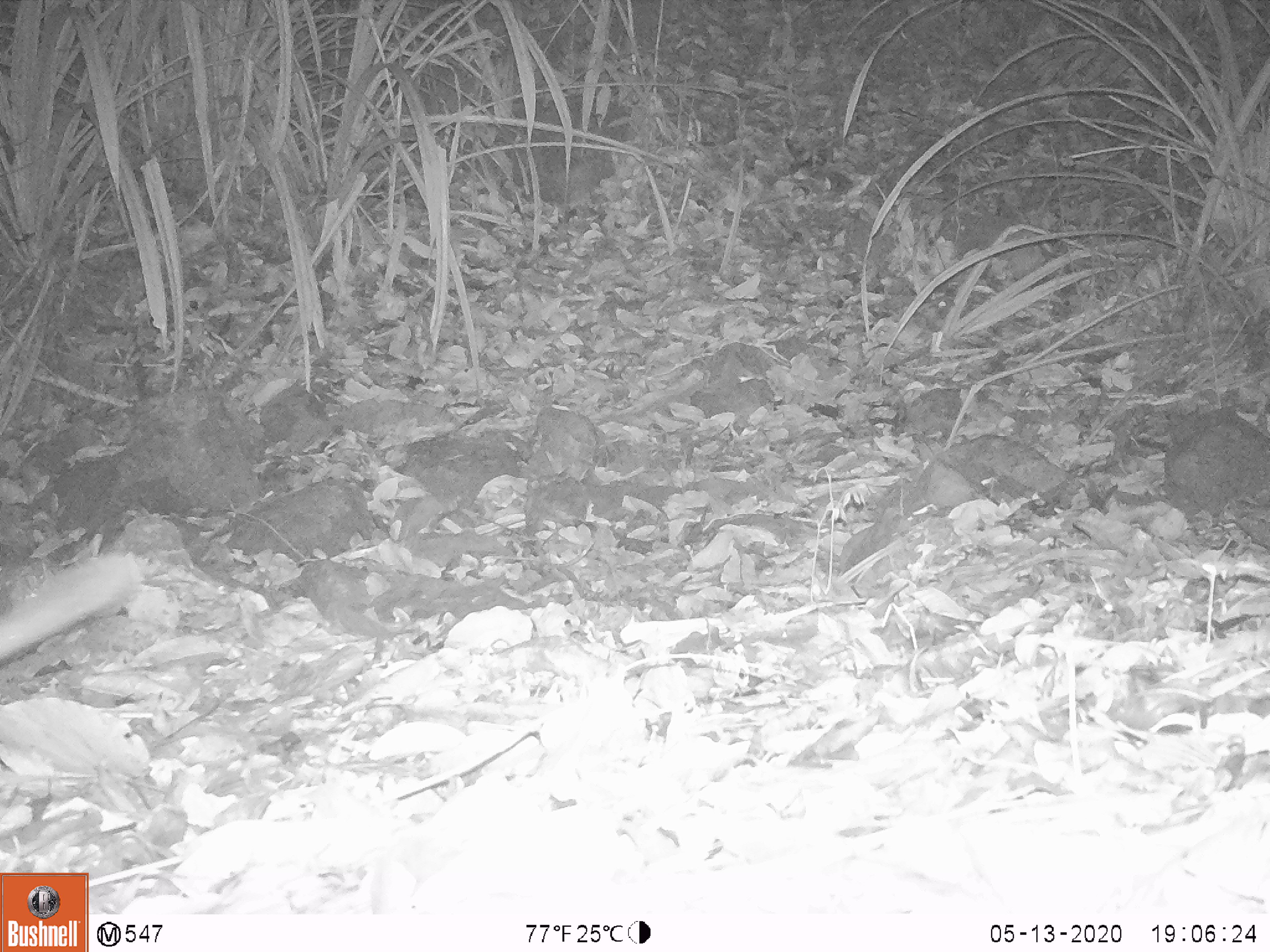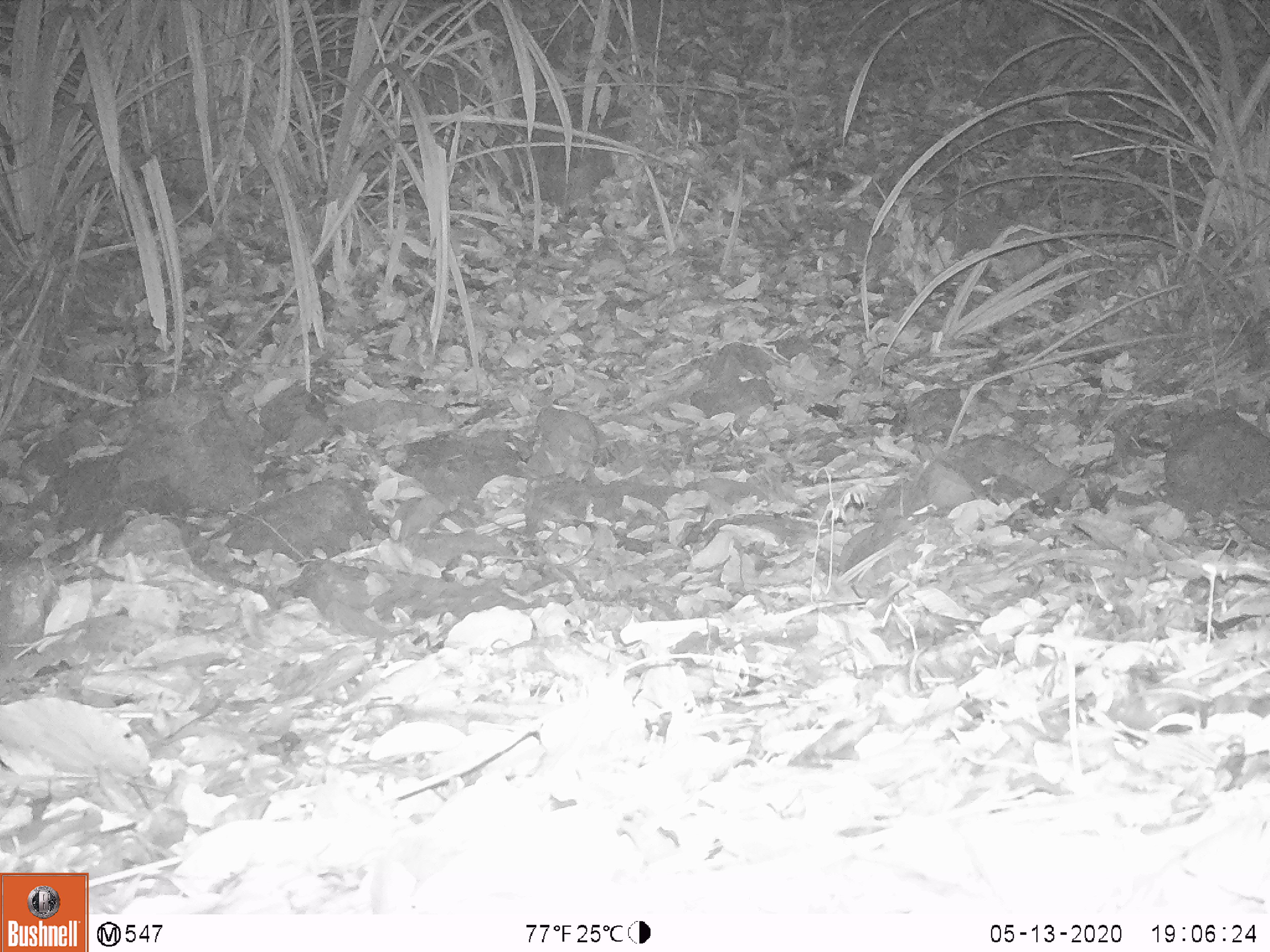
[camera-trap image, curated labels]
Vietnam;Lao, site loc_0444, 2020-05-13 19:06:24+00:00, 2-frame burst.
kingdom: Animalia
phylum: Chordata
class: Mammalia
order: Carnivora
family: Mustelidae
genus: Melogale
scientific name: Melogale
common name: ferret badger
Ferret badger (Melogale). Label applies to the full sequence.